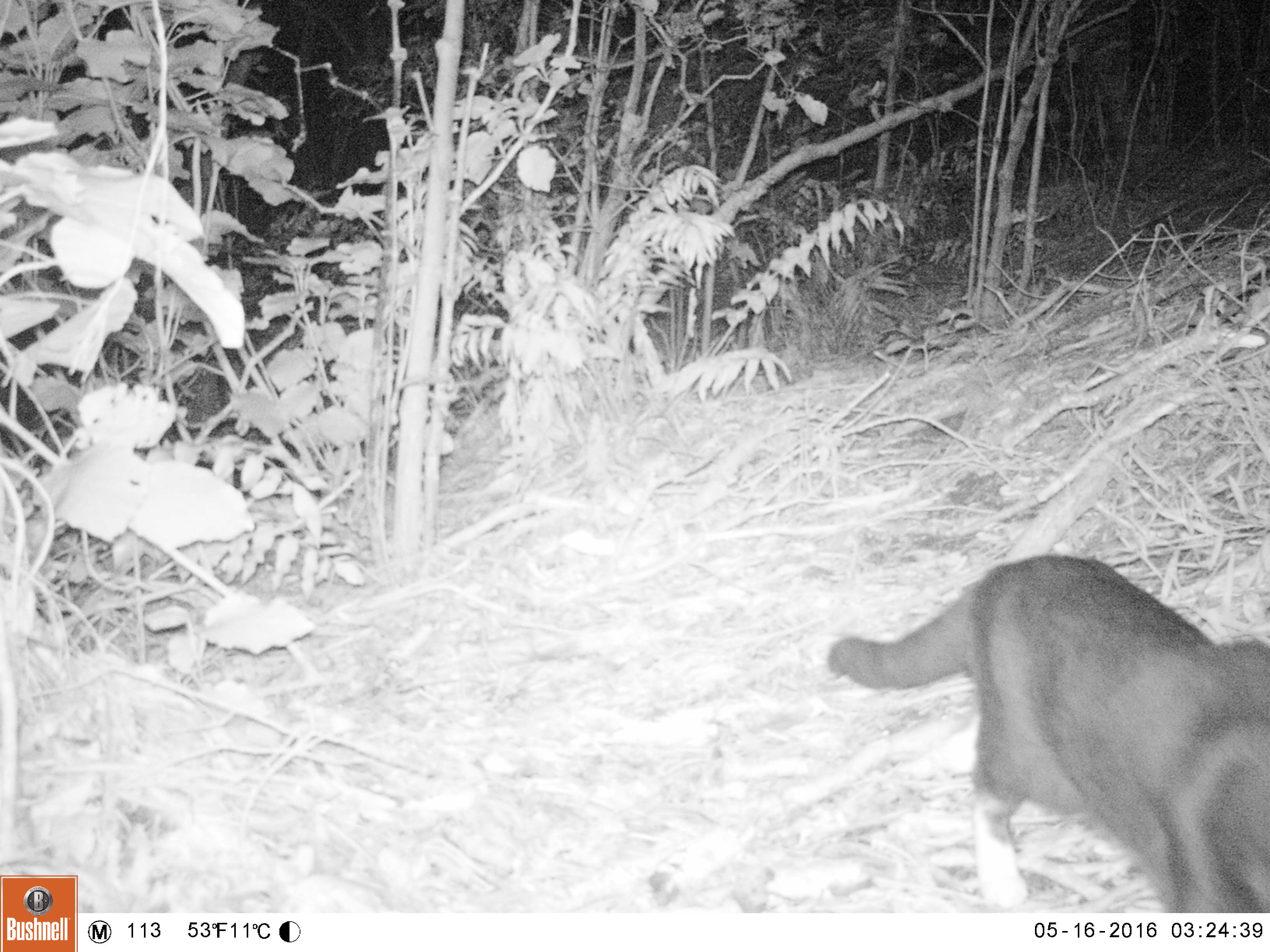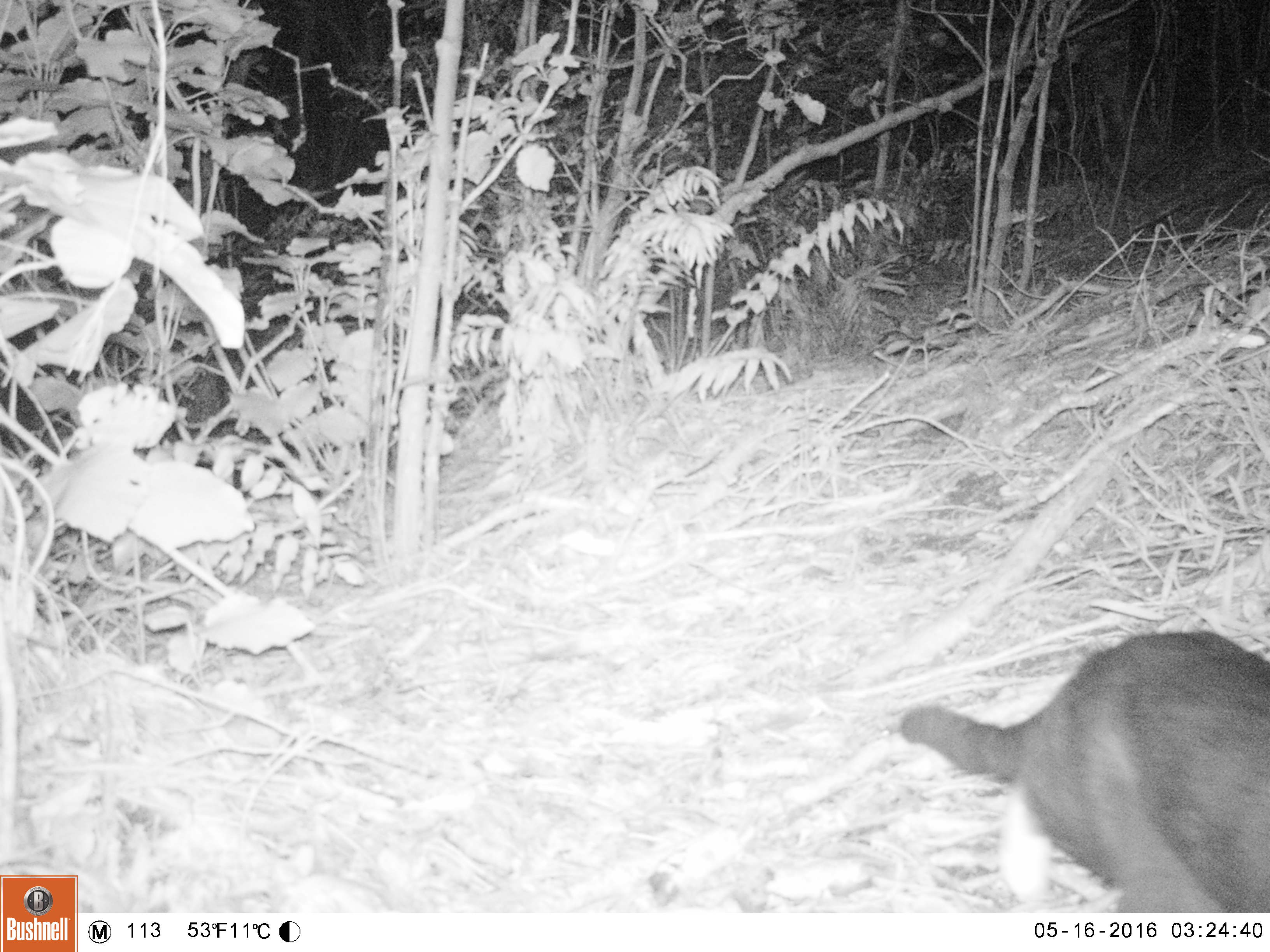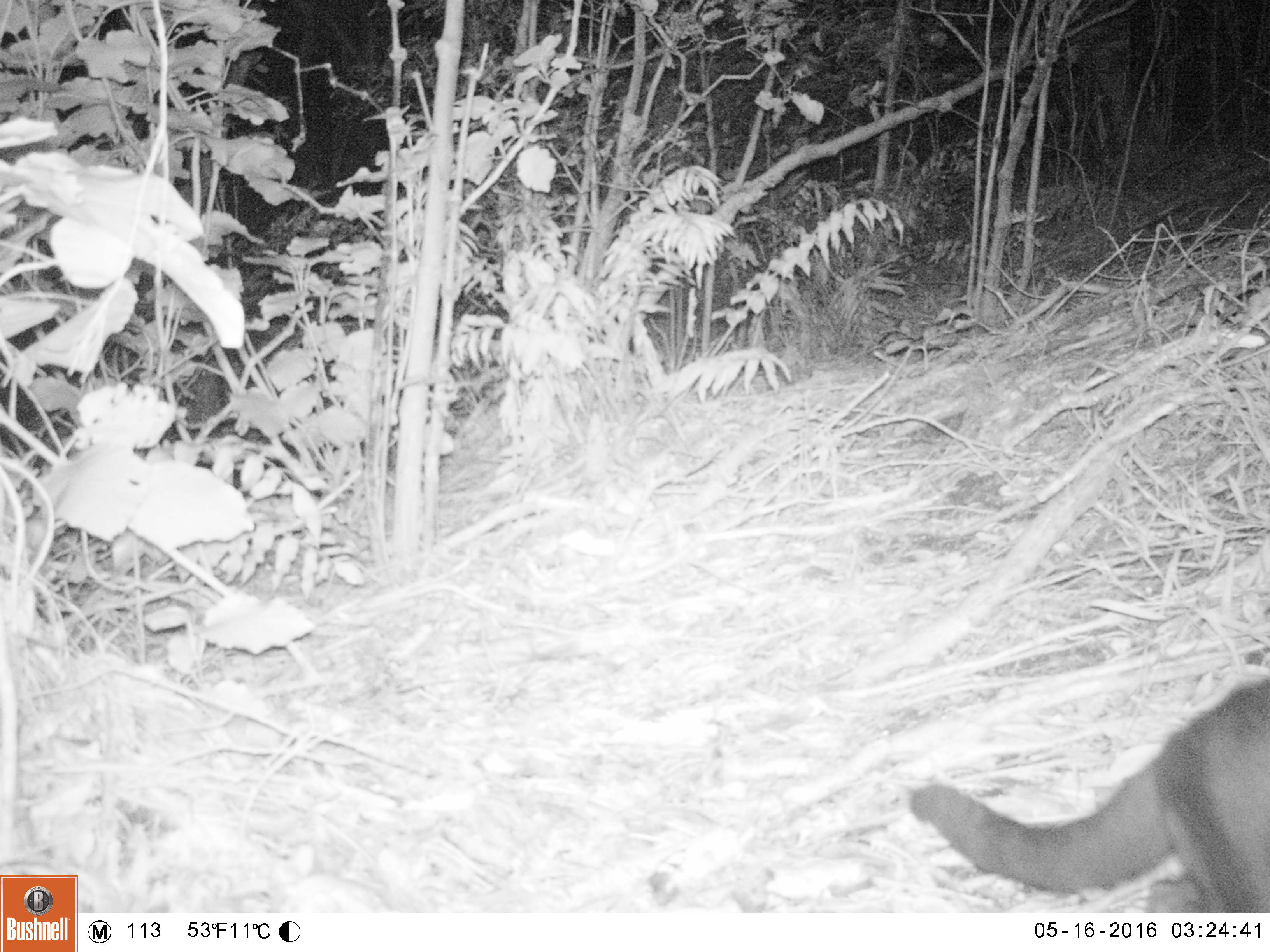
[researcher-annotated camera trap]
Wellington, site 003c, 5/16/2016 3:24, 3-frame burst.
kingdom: Animalia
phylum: Chordata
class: Mammalia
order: Carnivora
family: Felidae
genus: Felis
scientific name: Felis catus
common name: cat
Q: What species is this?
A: Cat (Felis catus).